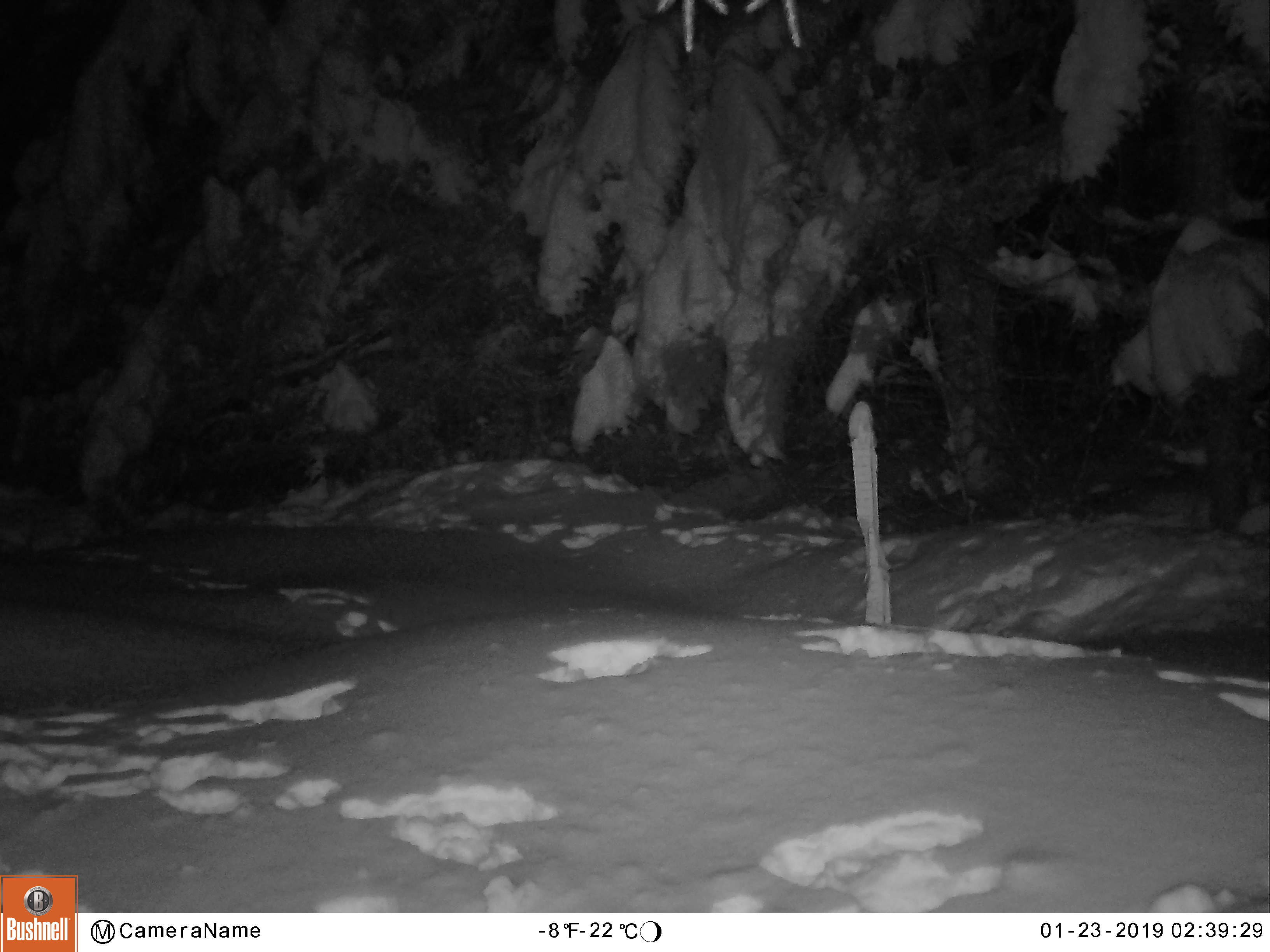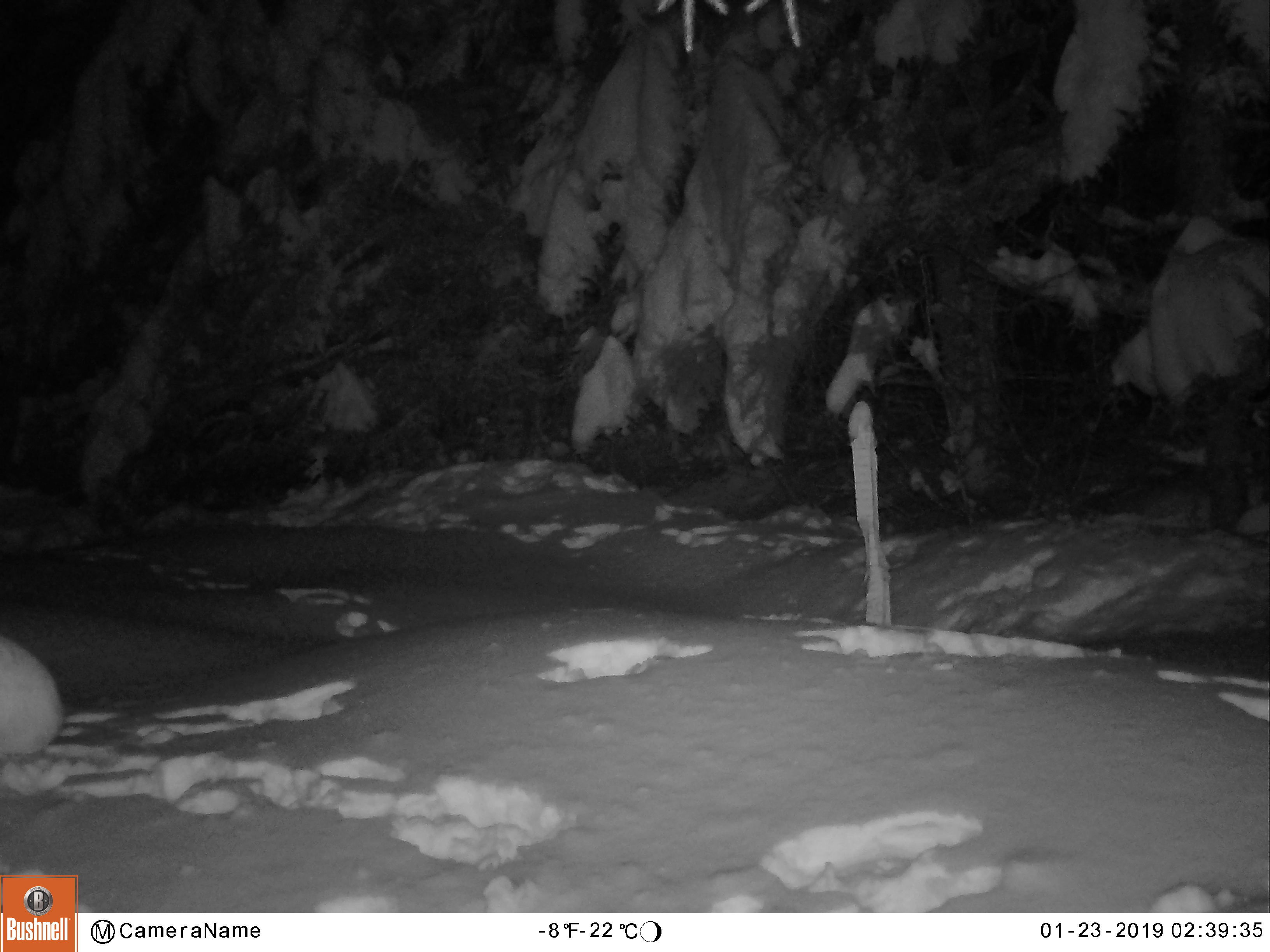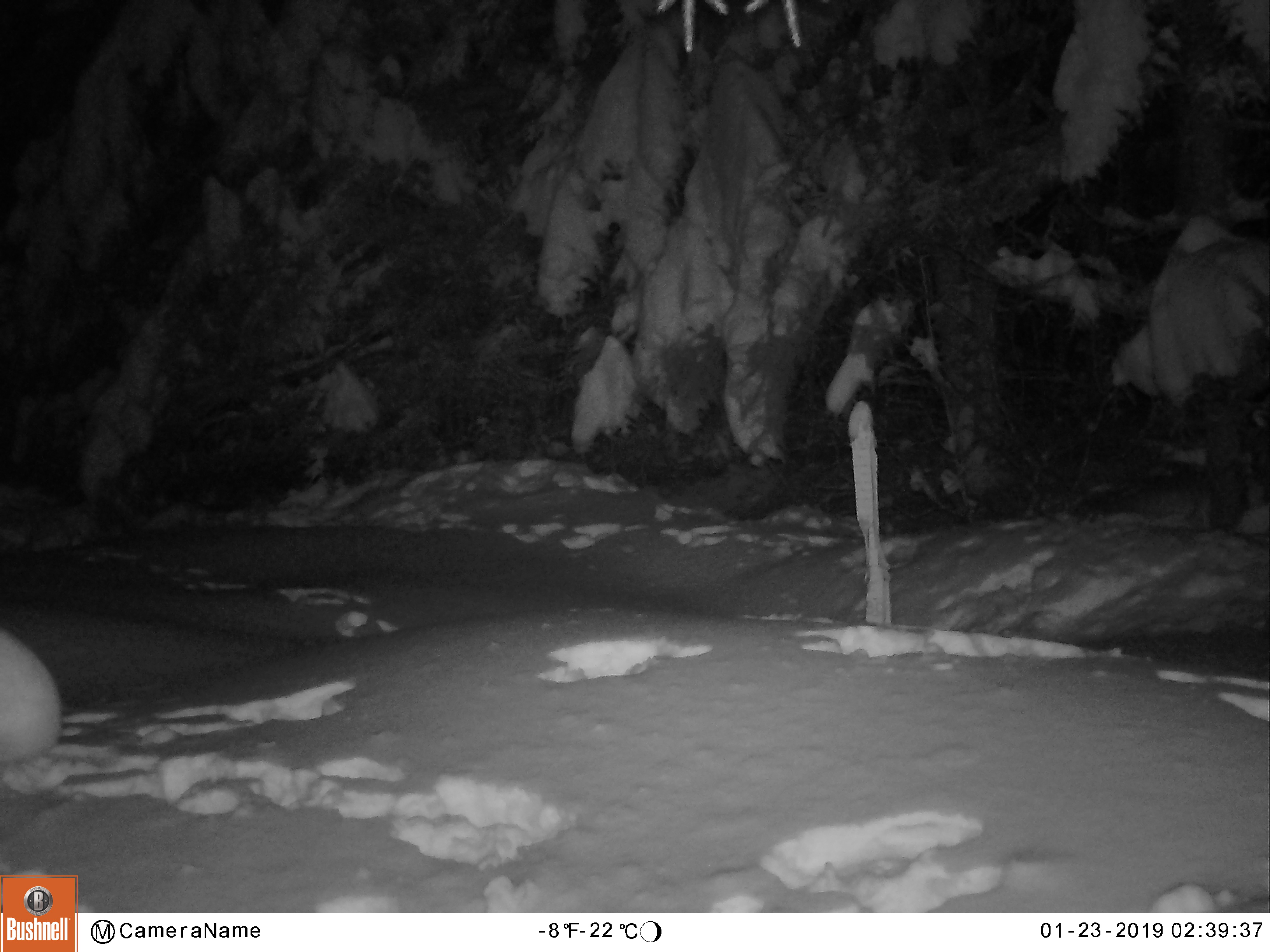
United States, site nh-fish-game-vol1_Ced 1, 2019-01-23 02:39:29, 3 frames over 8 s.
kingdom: Animalia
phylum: Chordata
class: Mammalia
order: Lagomorpha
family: Leporidae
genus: Lepus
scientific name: Lepus americanus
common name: snowshoe hare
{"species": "snowshoe hare (Lepus americanus)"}